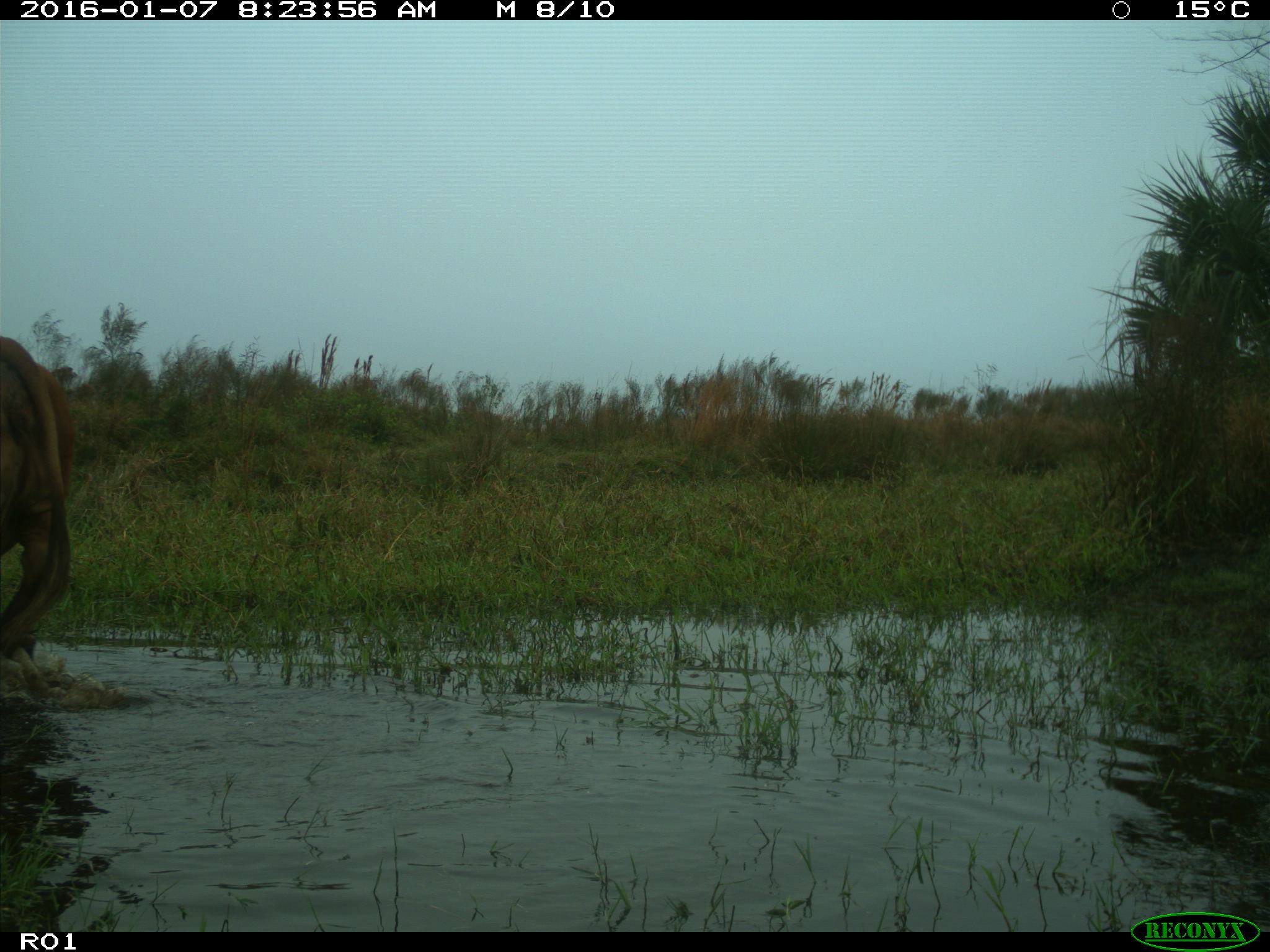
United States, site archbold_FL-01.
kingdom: Animalia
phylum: Chordata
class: Mammalia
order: Artiodactyla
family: Bovidae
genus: Bos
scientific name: Bos taurus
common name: domestic cow